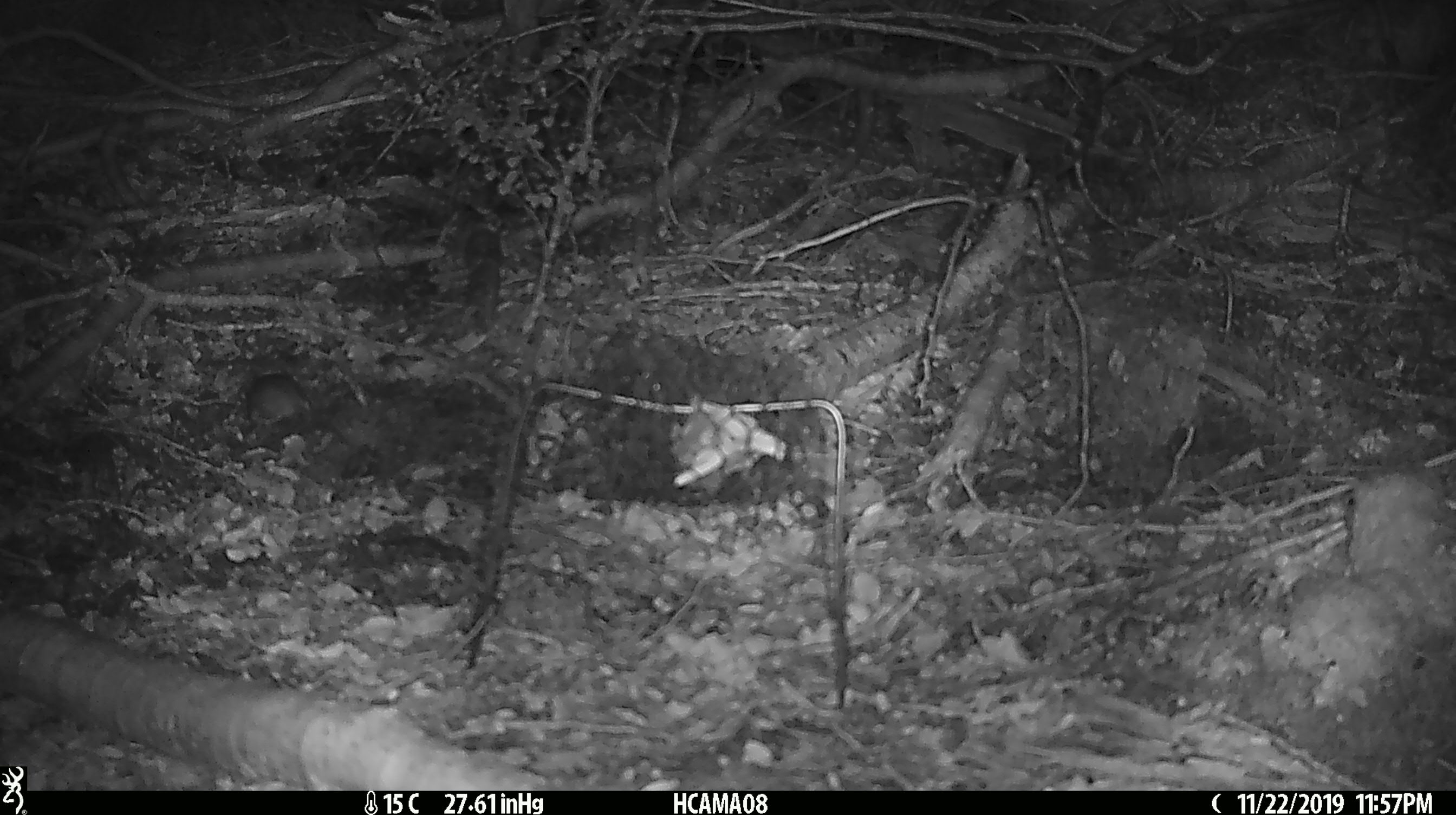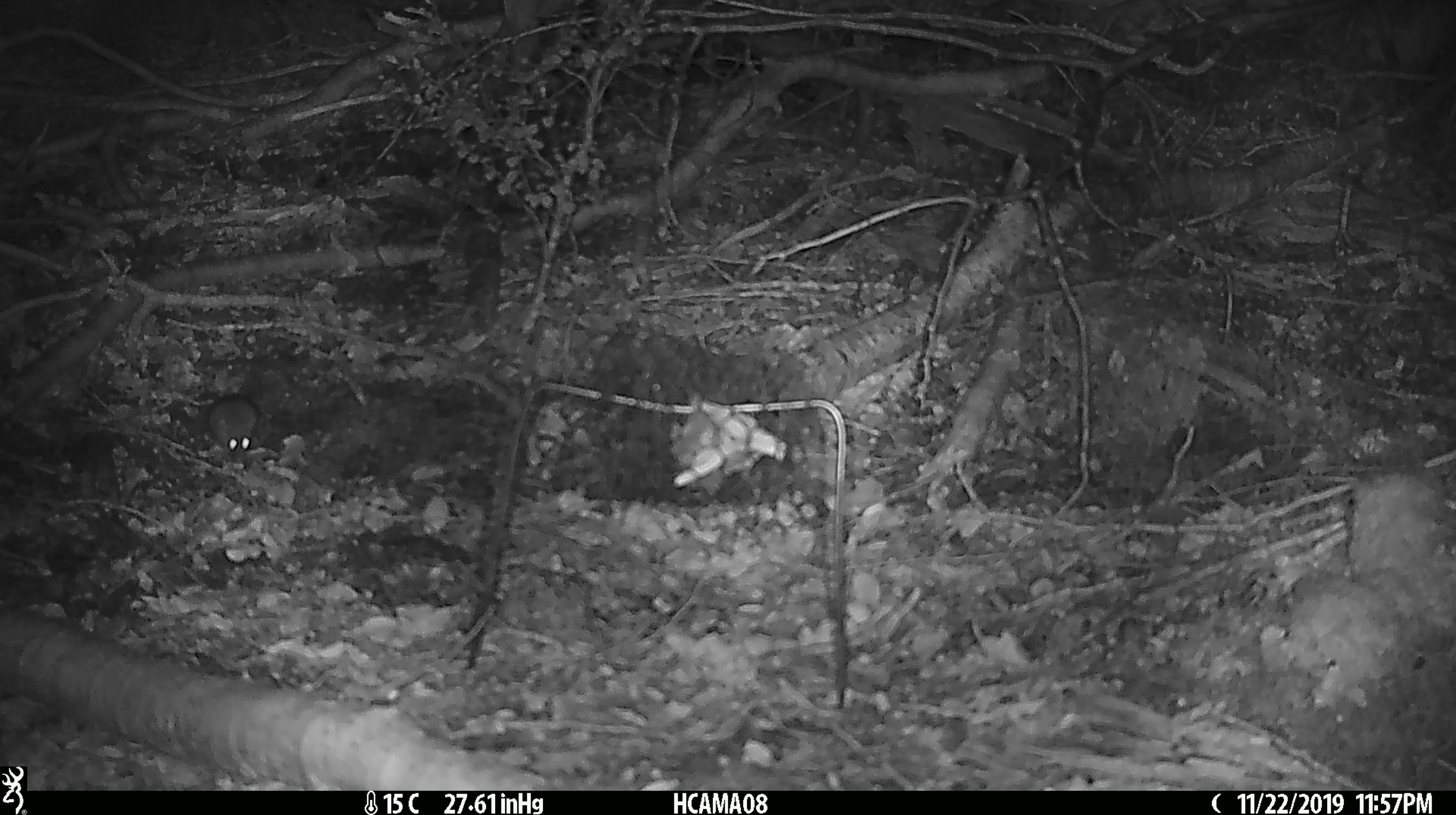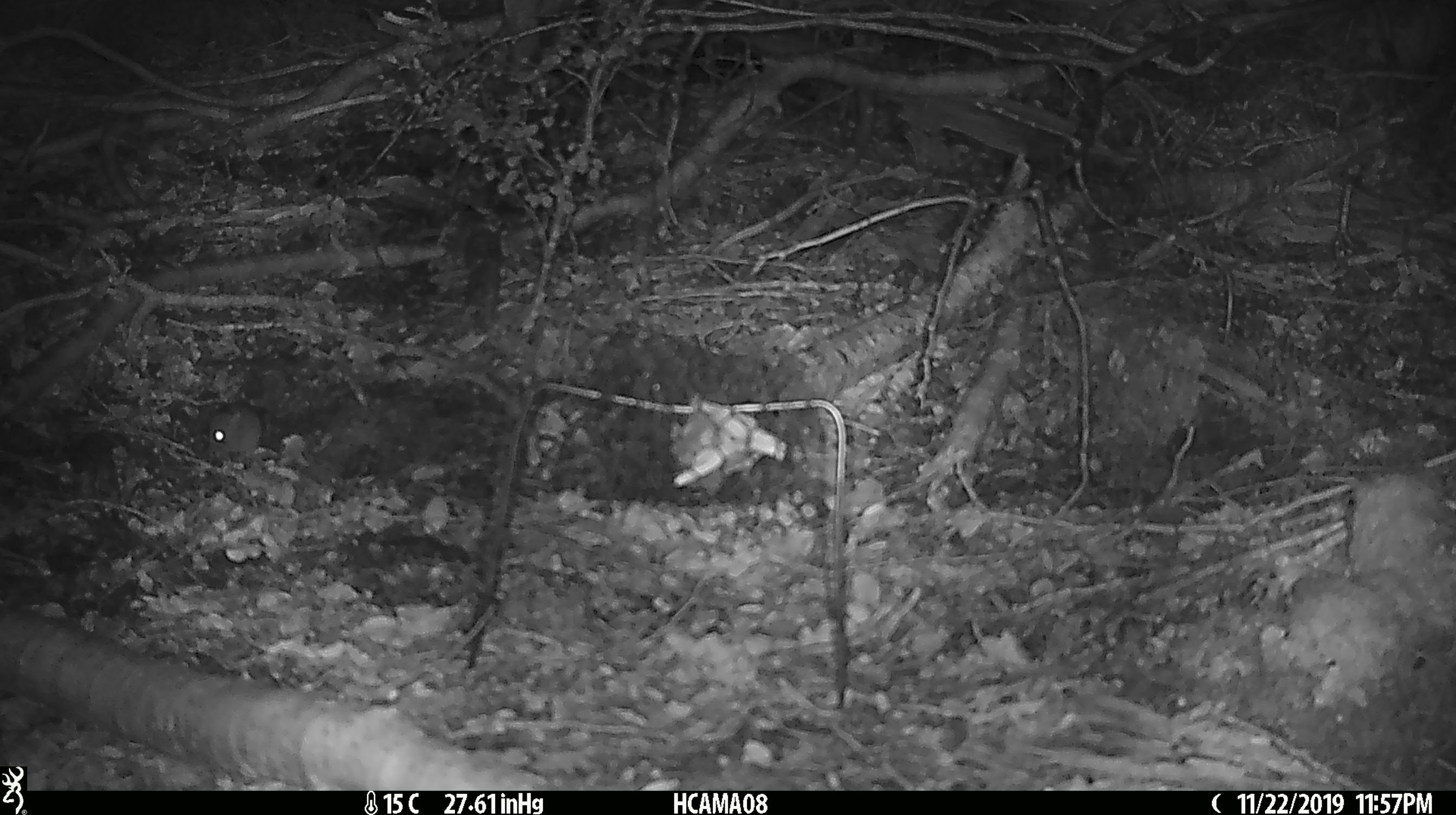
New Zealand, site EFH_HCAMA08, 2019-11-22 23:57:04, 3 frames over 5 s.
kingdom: Animalia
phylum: Chordata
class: Mammalia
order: Rodentia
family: Muridae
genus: Mus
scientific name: Mus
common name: mouse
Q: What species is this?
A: Mouse (Mus).